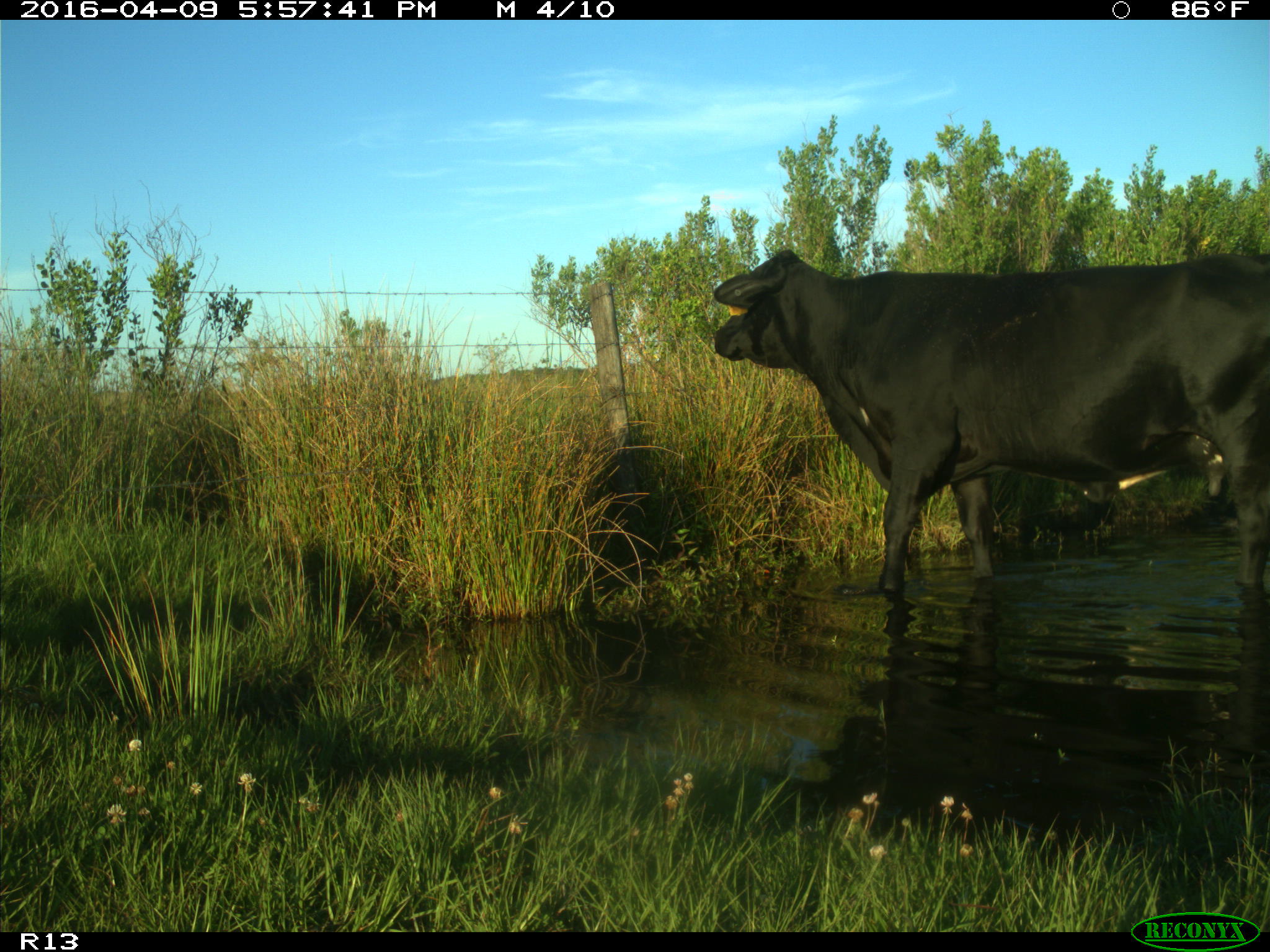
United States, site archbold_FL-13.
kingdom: Animalia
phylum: Chordata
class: Mammalia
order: Artiodactyla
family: Bovidae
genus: Bos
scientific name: Bos taurus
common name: domestic cow